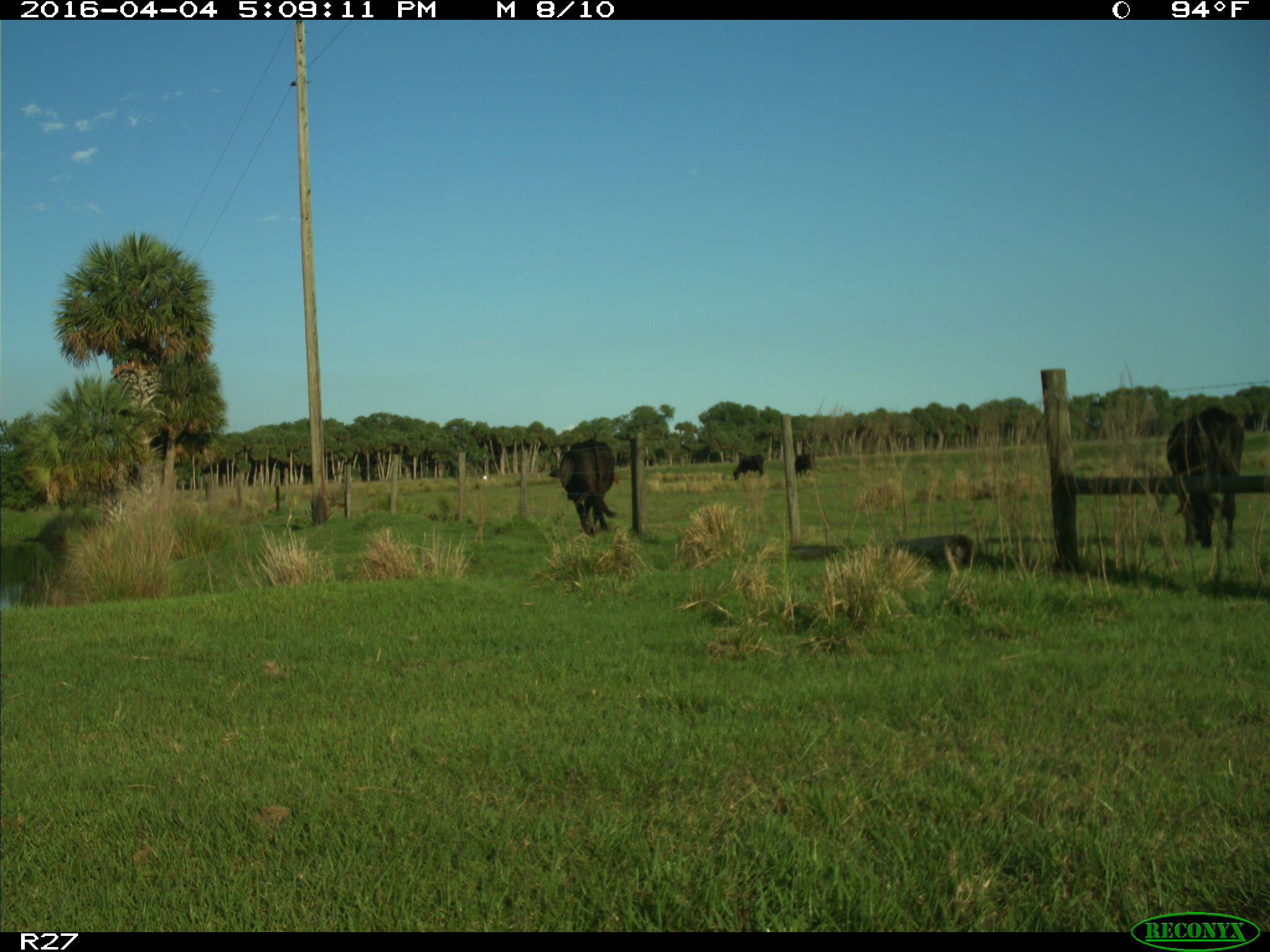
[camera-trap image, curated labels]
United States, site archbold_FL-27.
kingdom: Animalia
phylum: Chordata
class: Mammalia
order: Artiodactyla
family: Bovidae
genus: Bos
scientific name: Bos taurus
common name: domestic cow